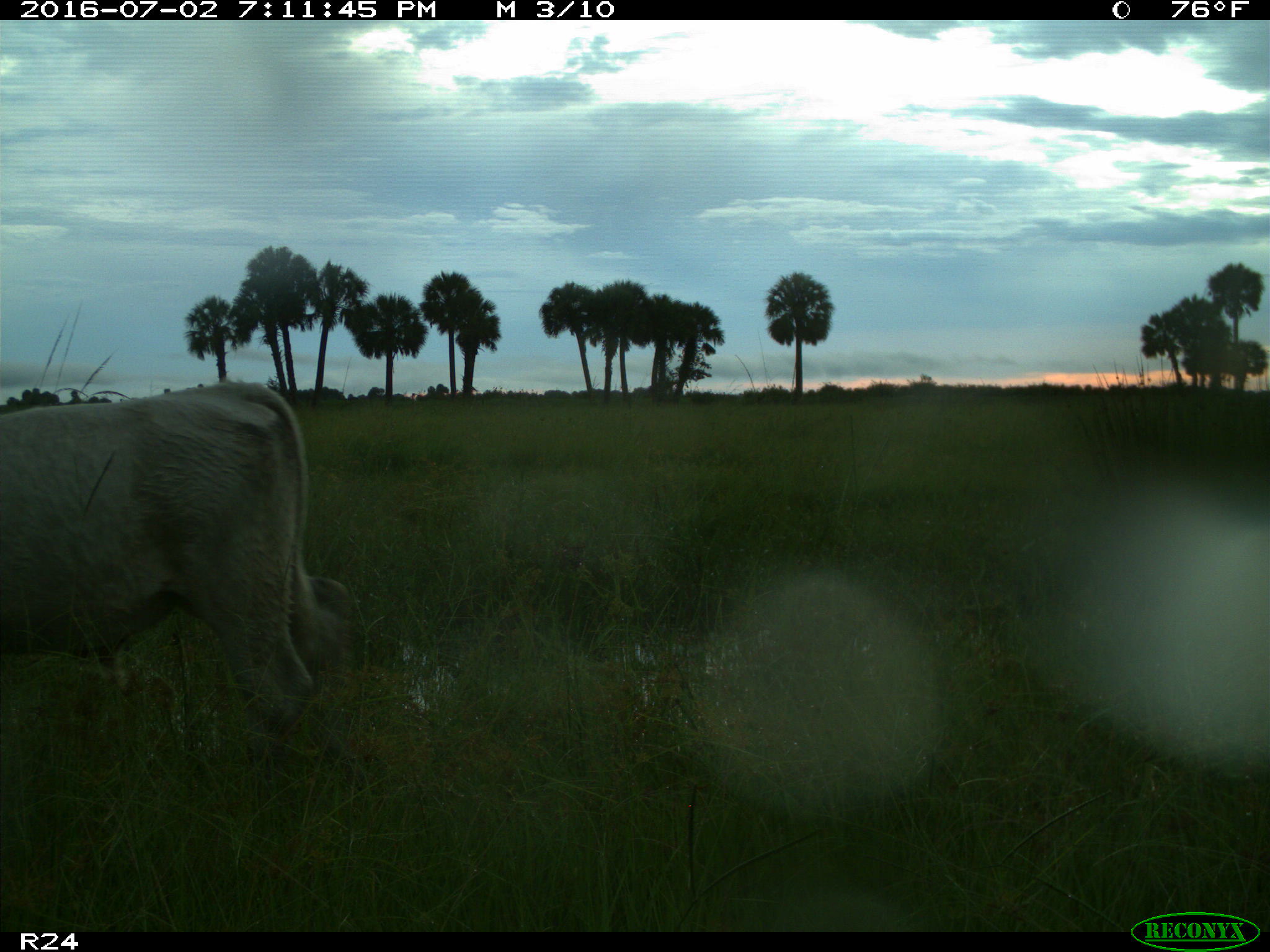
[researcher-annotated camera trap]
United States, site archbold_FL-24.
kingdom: Animalia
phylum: Chordata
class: Mammalia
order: Artiodactyla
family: Bovidae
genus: Bos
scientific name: Bos taurus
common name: domestic cow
Bos taurus (domestic cow).